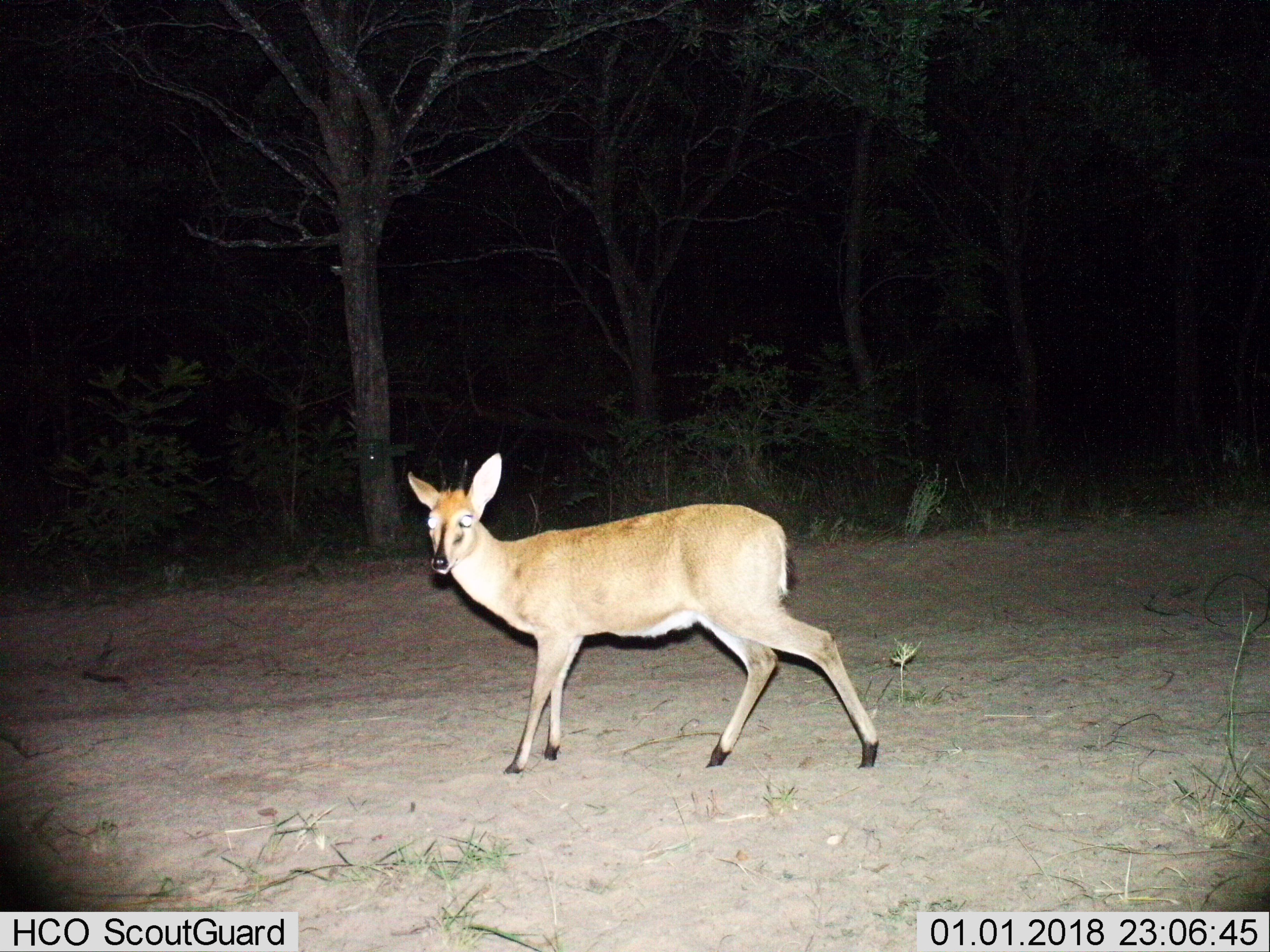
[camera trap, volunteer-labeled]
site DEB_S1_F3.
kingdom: Animalia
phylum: Chordata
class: Mammalia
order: Artiodactyla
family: Bovidae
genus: Sylvicapra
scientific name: Sylvicapra grimmia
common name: common duiker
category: duikercommongrey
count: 1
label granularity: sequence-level